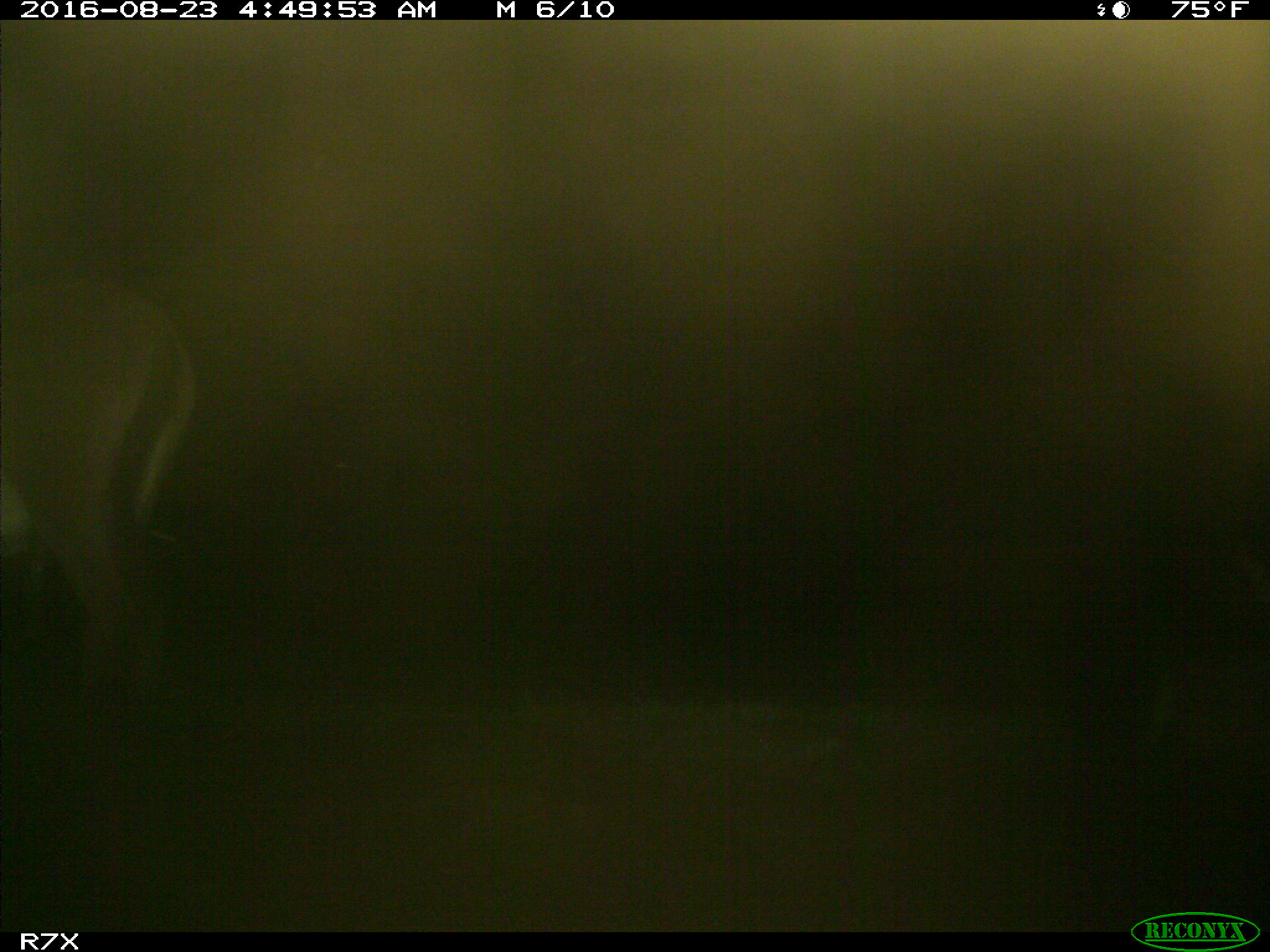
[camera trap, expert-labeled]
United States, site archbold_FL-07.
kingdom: Animalia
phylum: Chordata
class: Mammalia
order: Perissodactyla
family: Equidae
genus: Equus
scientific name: Equus africanus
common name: african wild ass